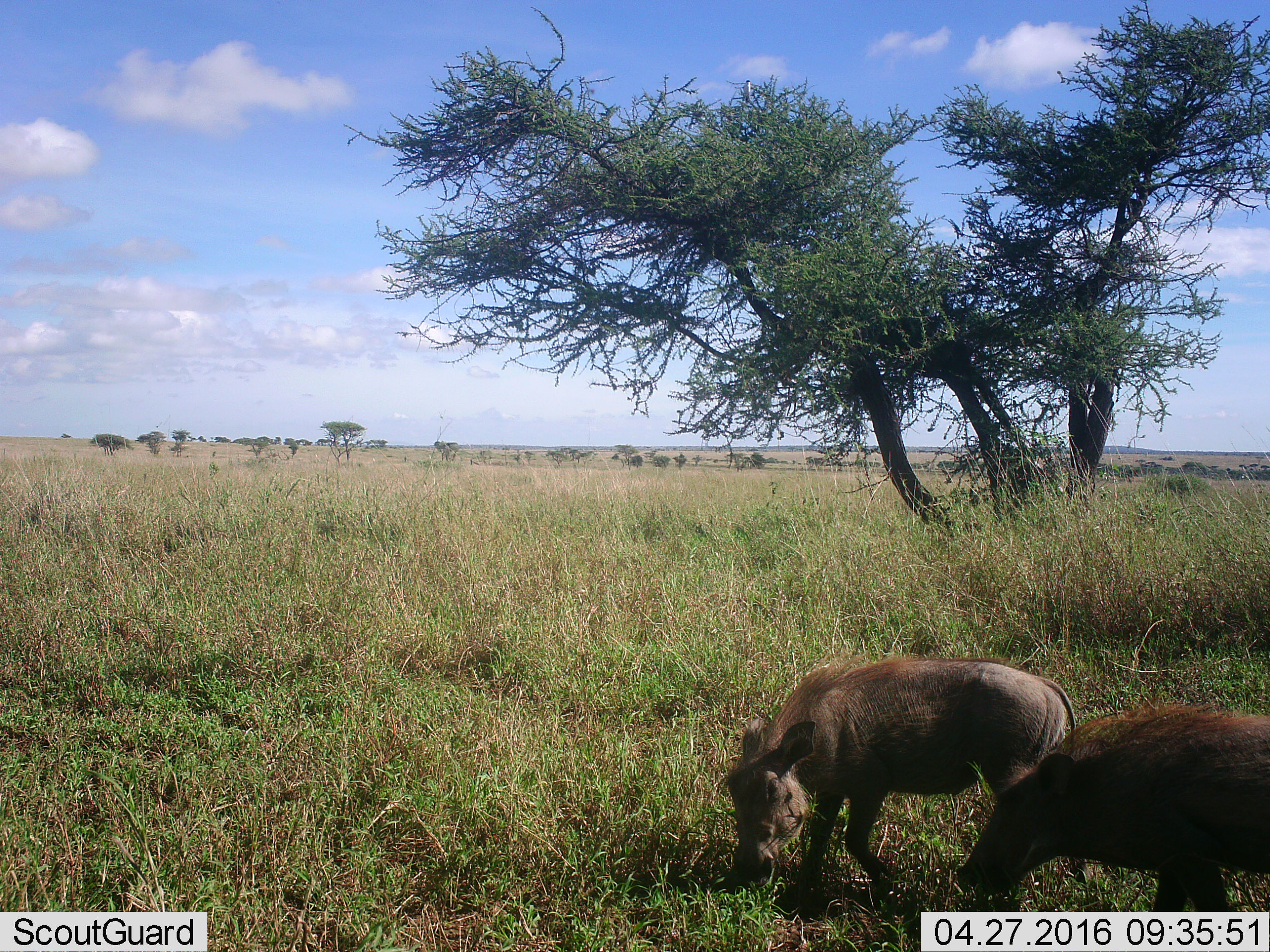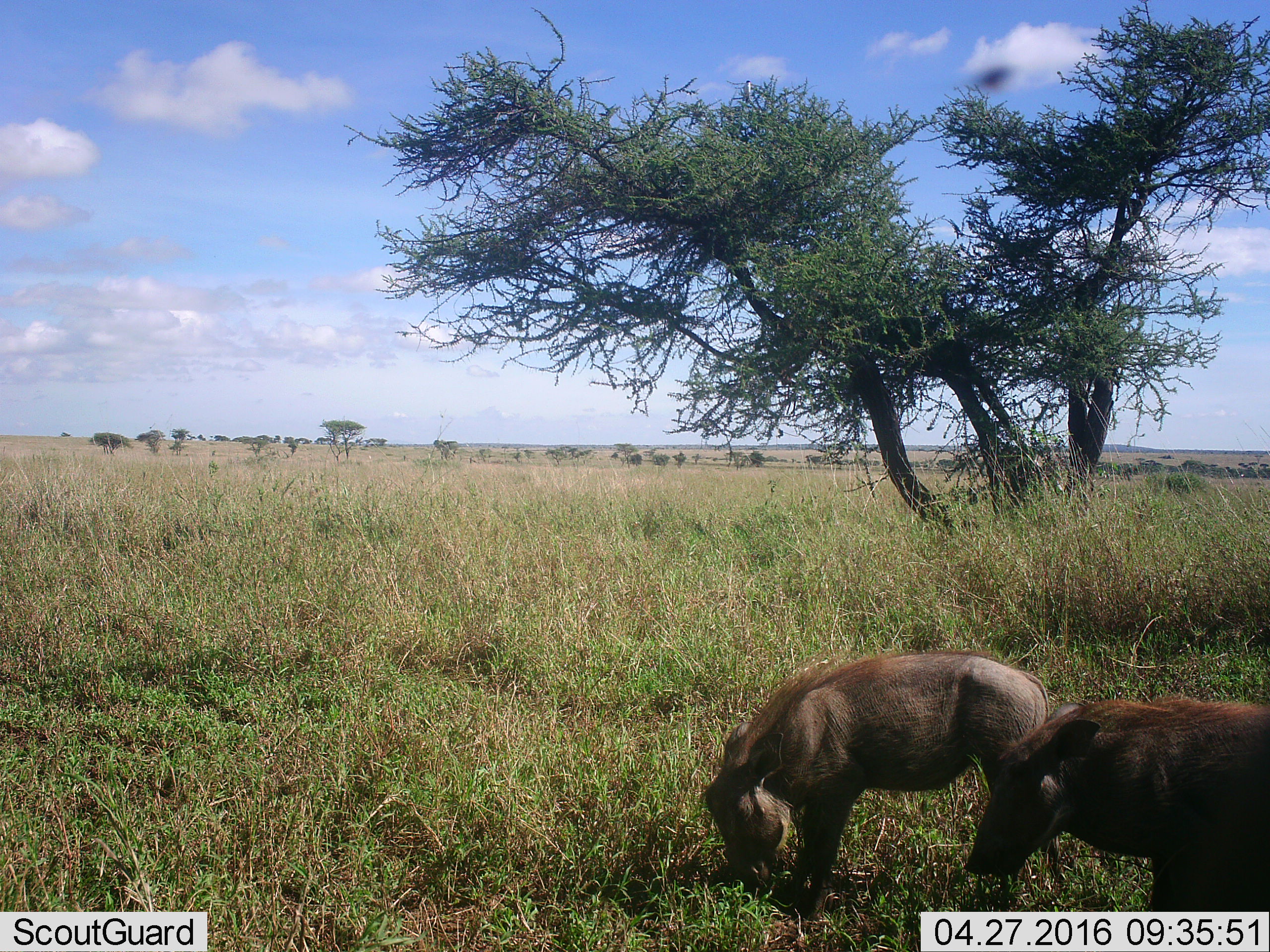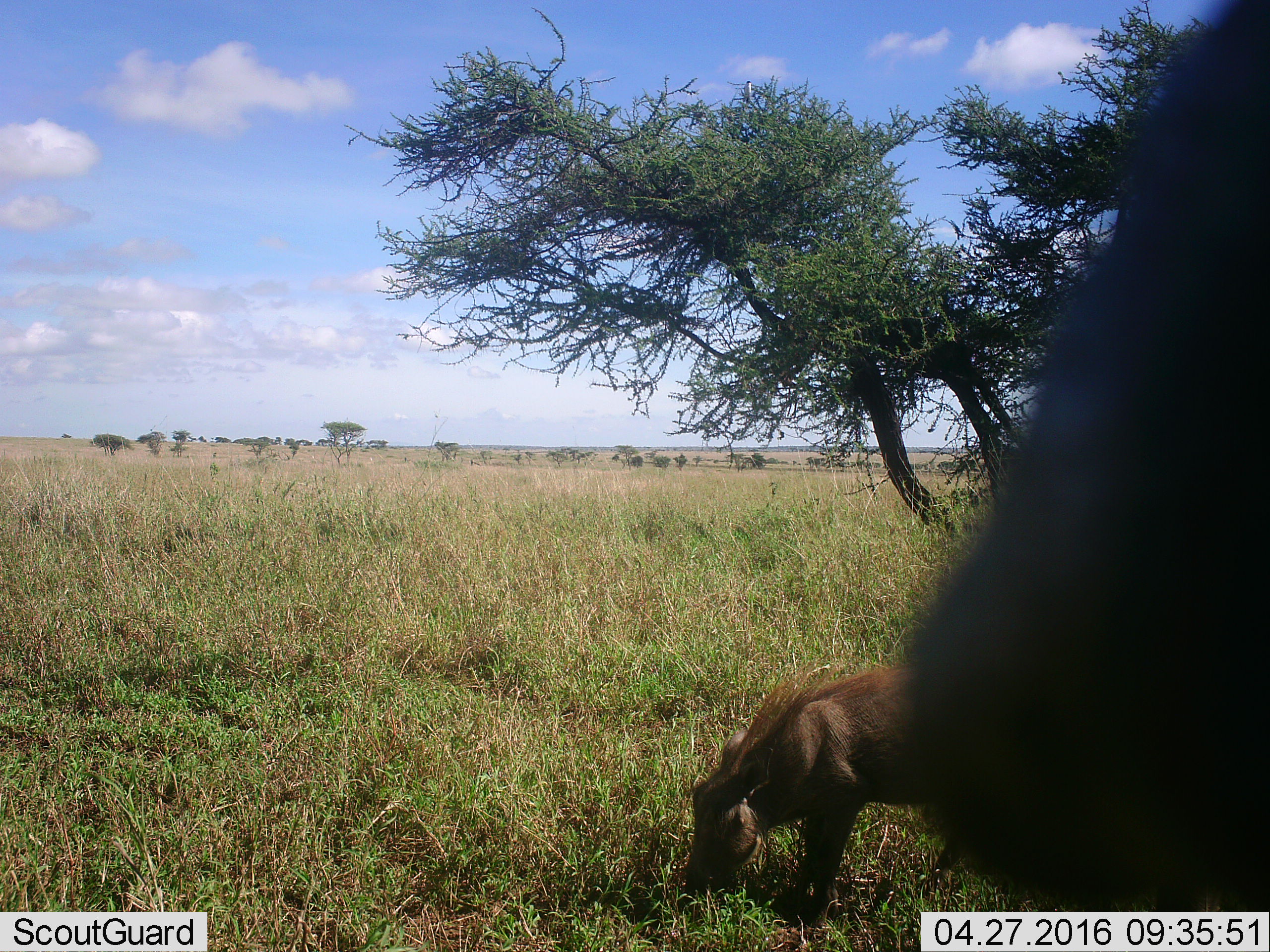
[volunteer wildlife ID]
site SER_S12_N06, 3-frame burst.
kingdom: Animalia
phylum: Chordata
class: Mammalia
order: Artiodactyla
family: Suidae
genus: Phacochoerus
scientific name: Phacochoerus africanus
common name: warthog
Warthog (Phacochoerus africanus), count 3. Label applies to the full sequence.